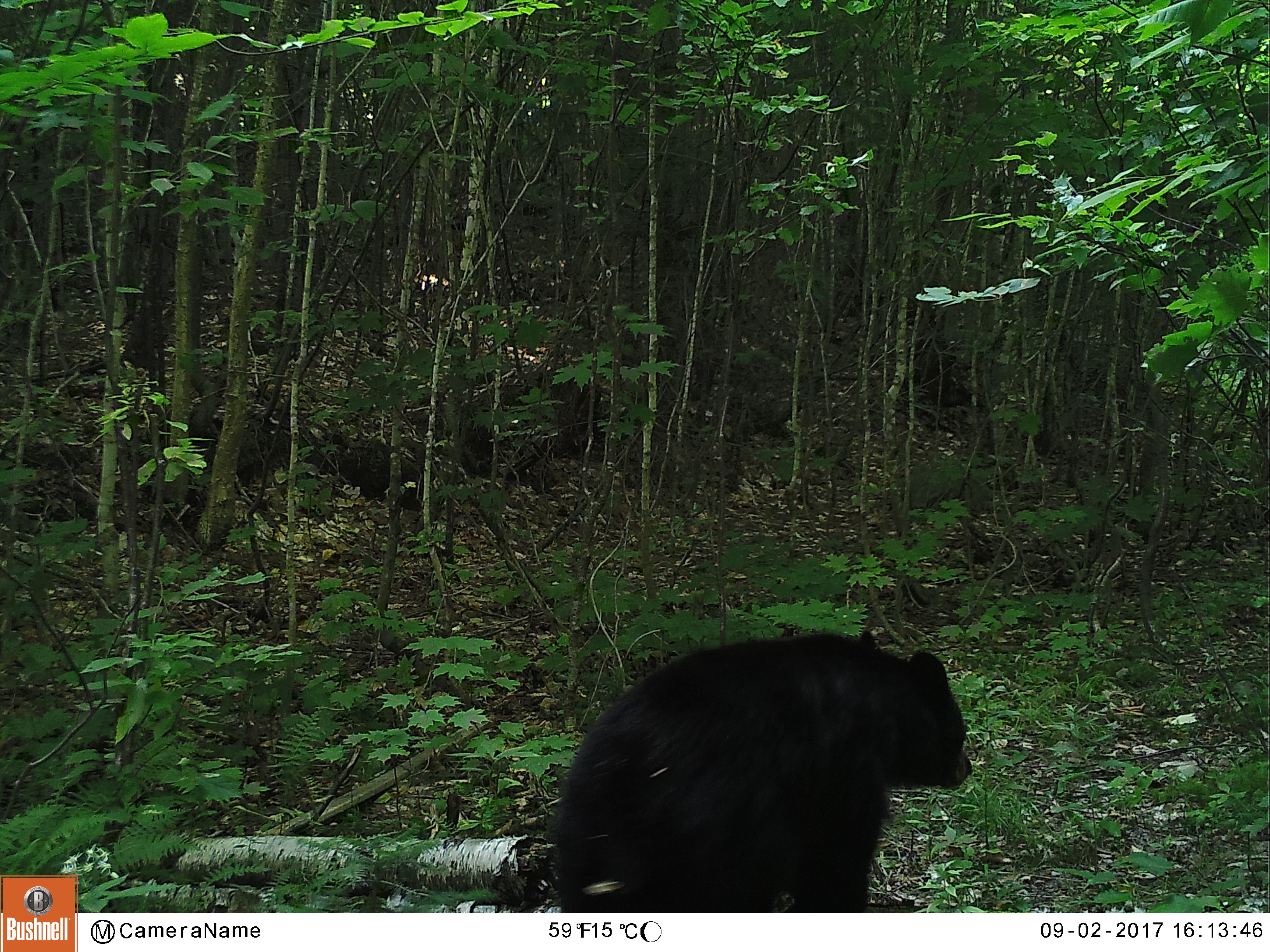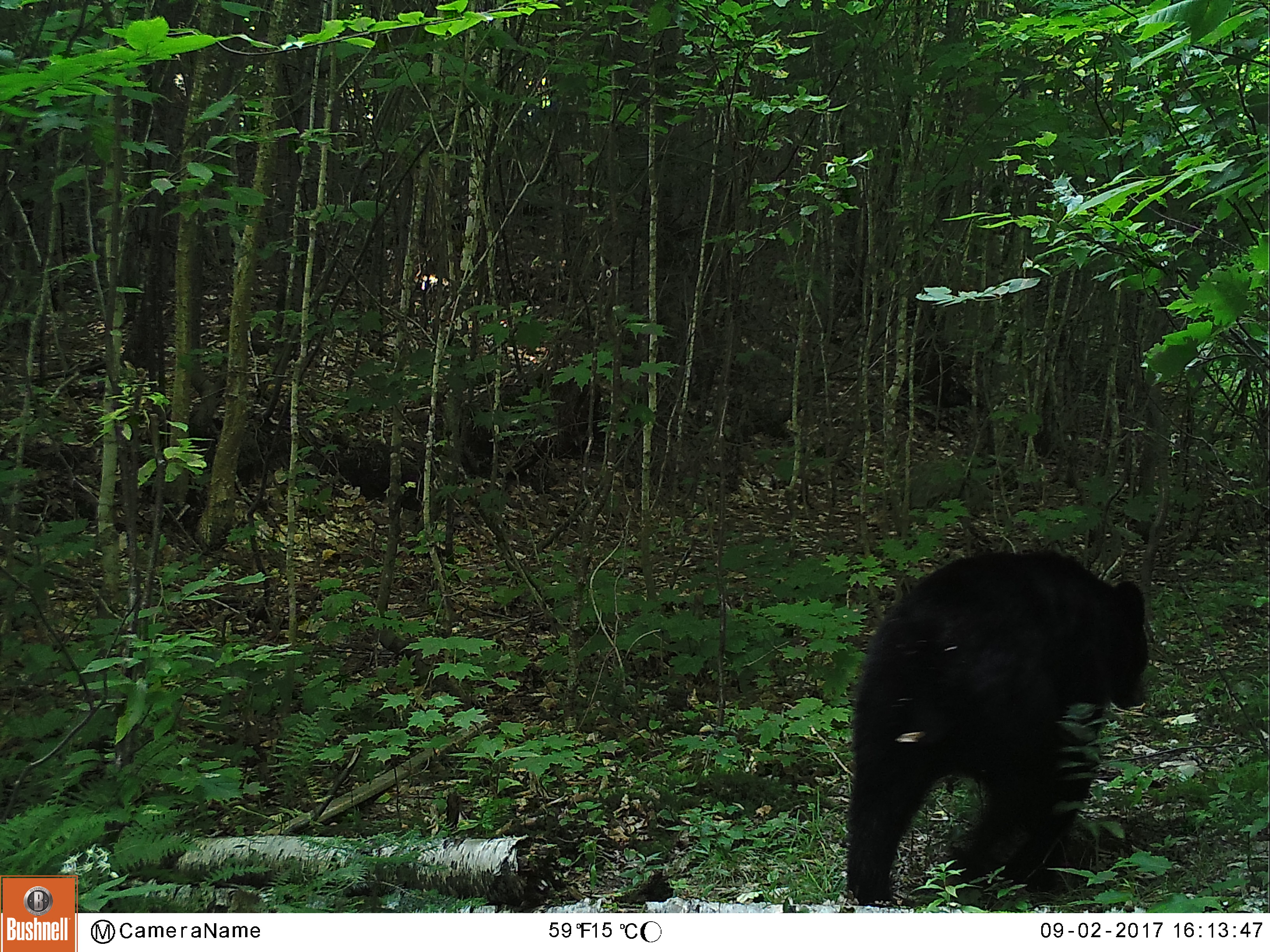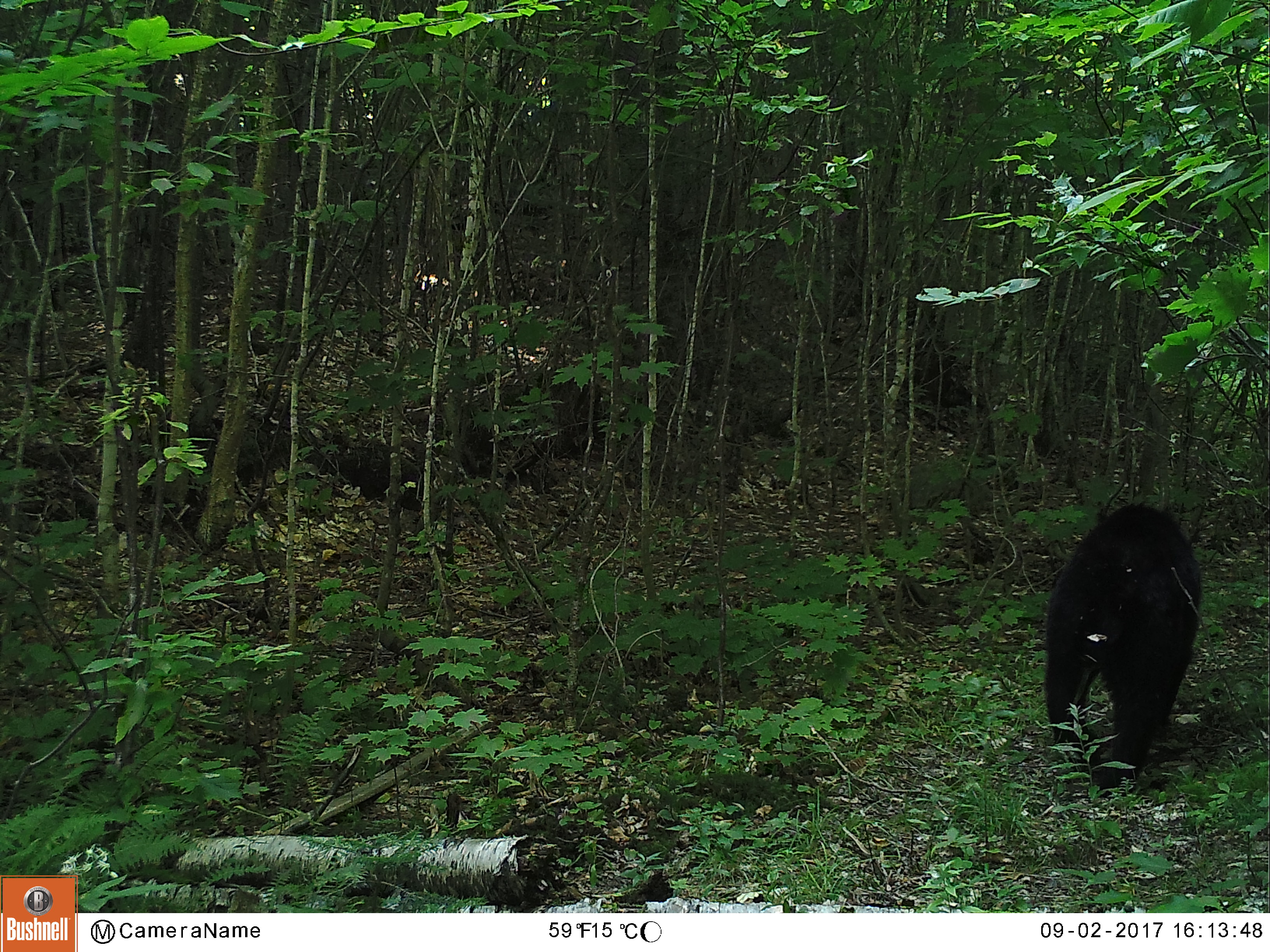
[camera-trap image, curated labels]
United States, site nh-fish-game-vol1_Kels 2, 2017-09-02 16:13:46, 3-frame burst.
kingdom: Animalia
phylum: Chordata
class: Mammalia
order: Carnivora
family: Ursidae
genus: Ursus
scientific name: Ursus americanus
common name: black bear